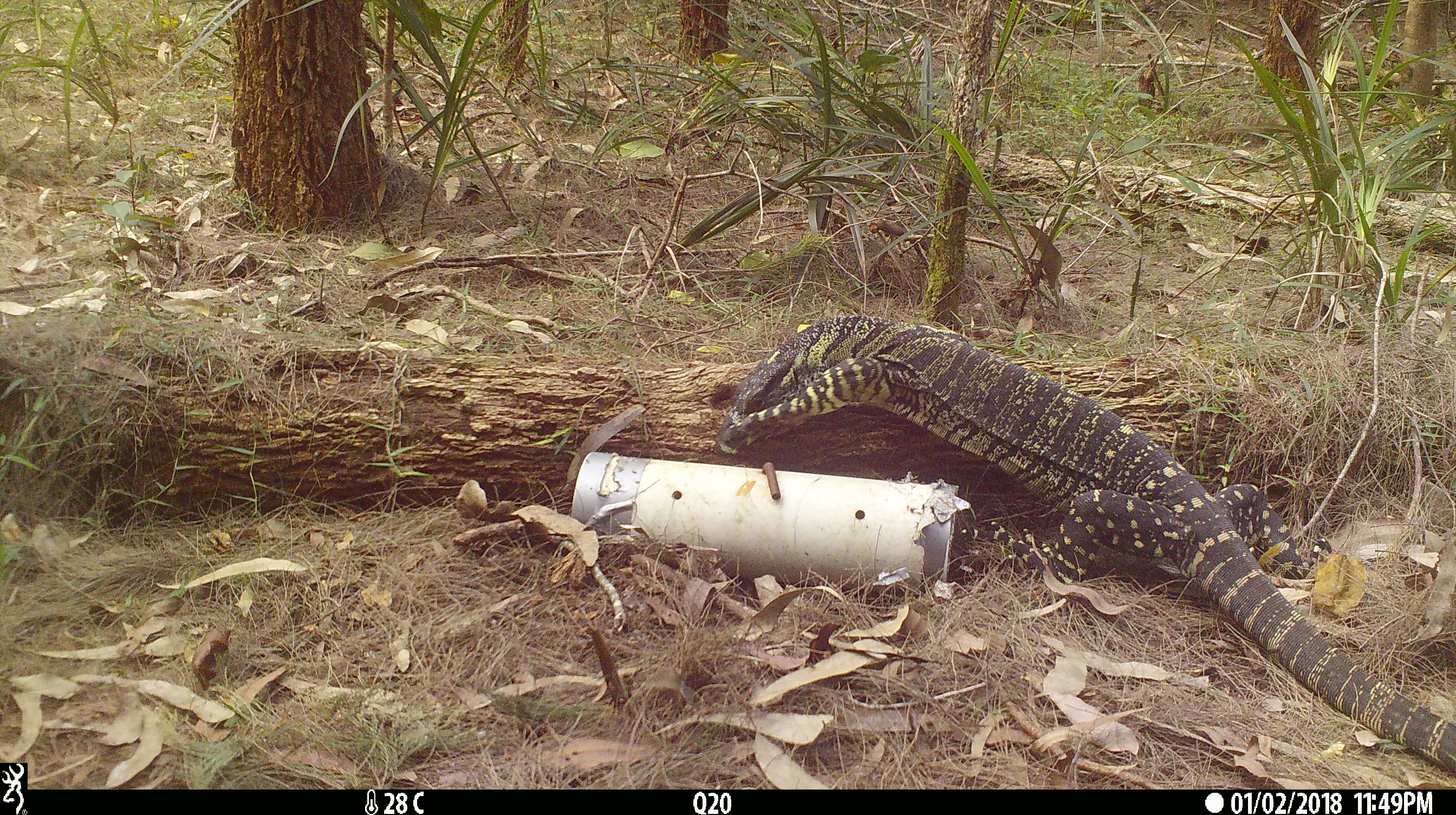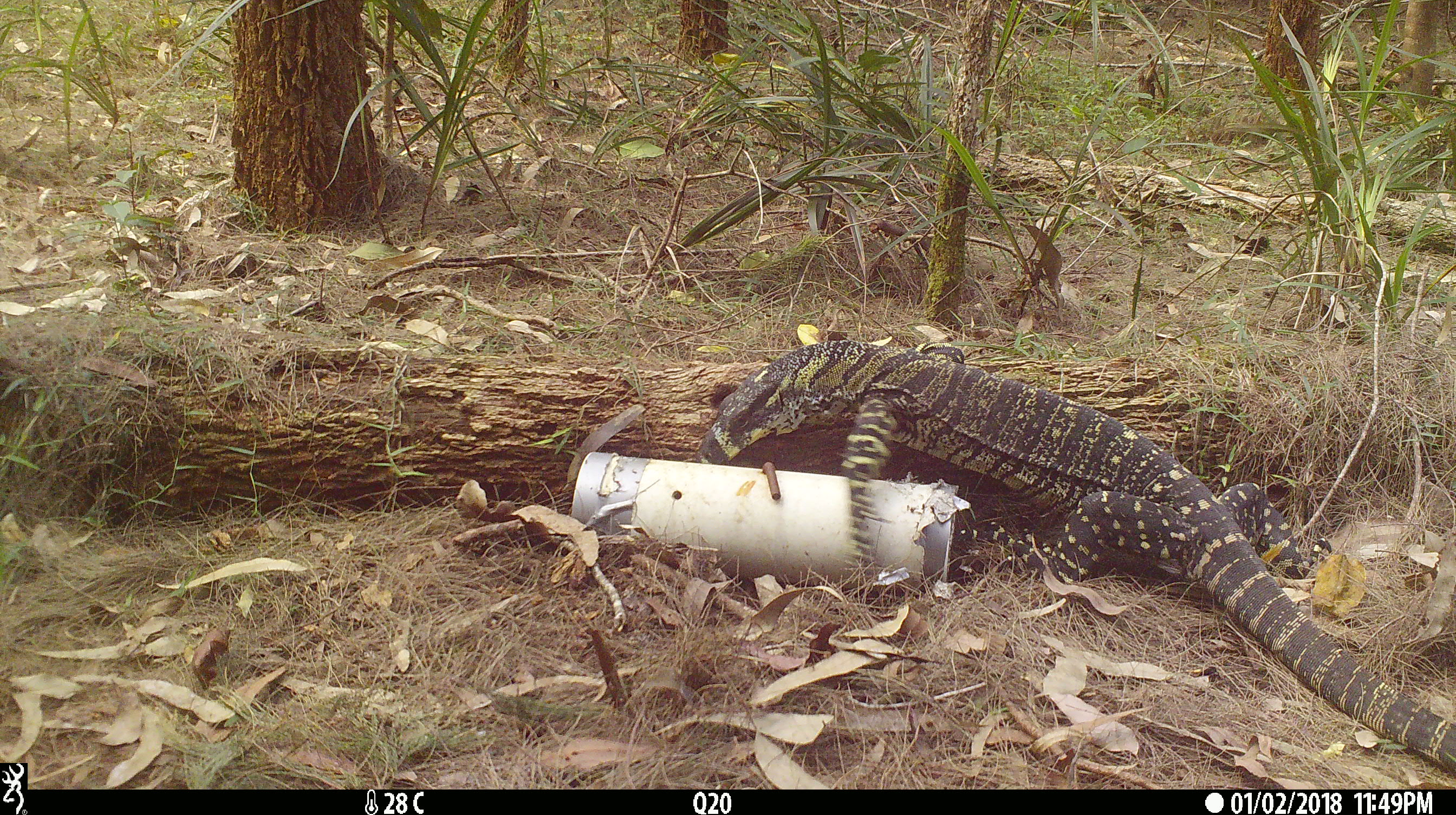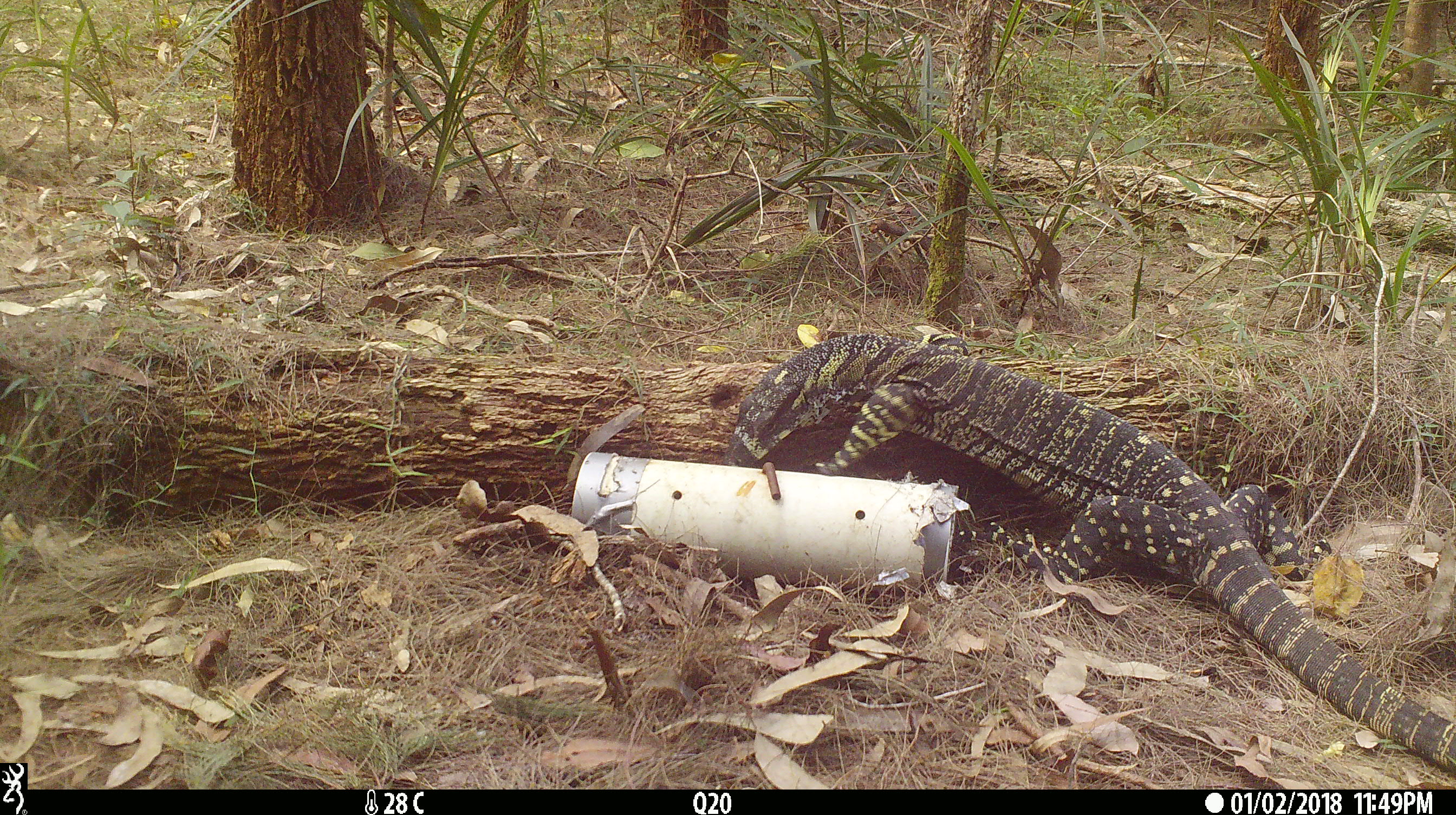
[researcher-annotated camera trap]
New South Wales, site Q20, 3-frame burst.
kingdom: Animalia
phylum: Chordata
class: Reptilia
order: Squamata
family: Varanidae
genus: Varanus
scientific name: Varanus varius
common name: lace monitor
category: goanna